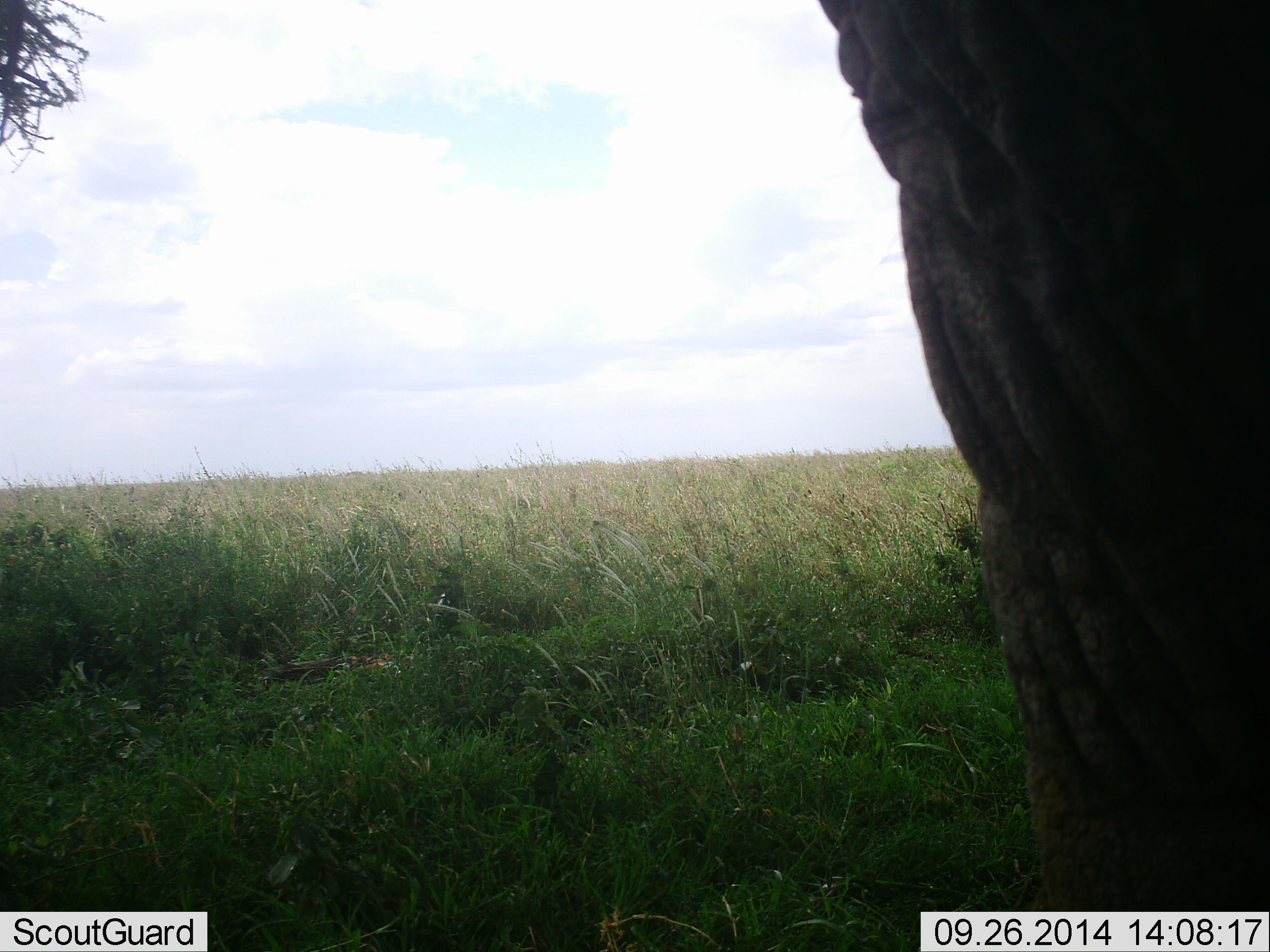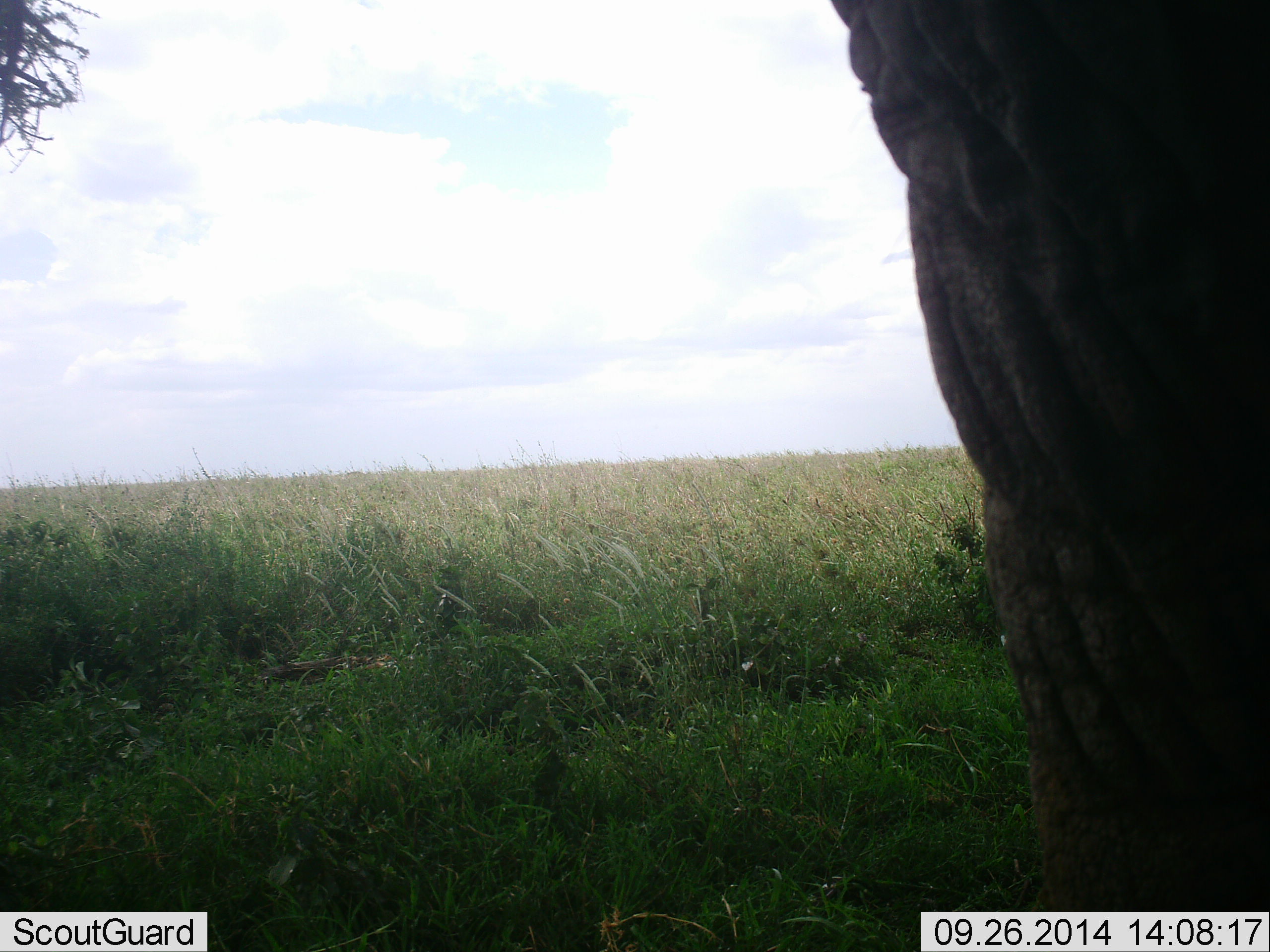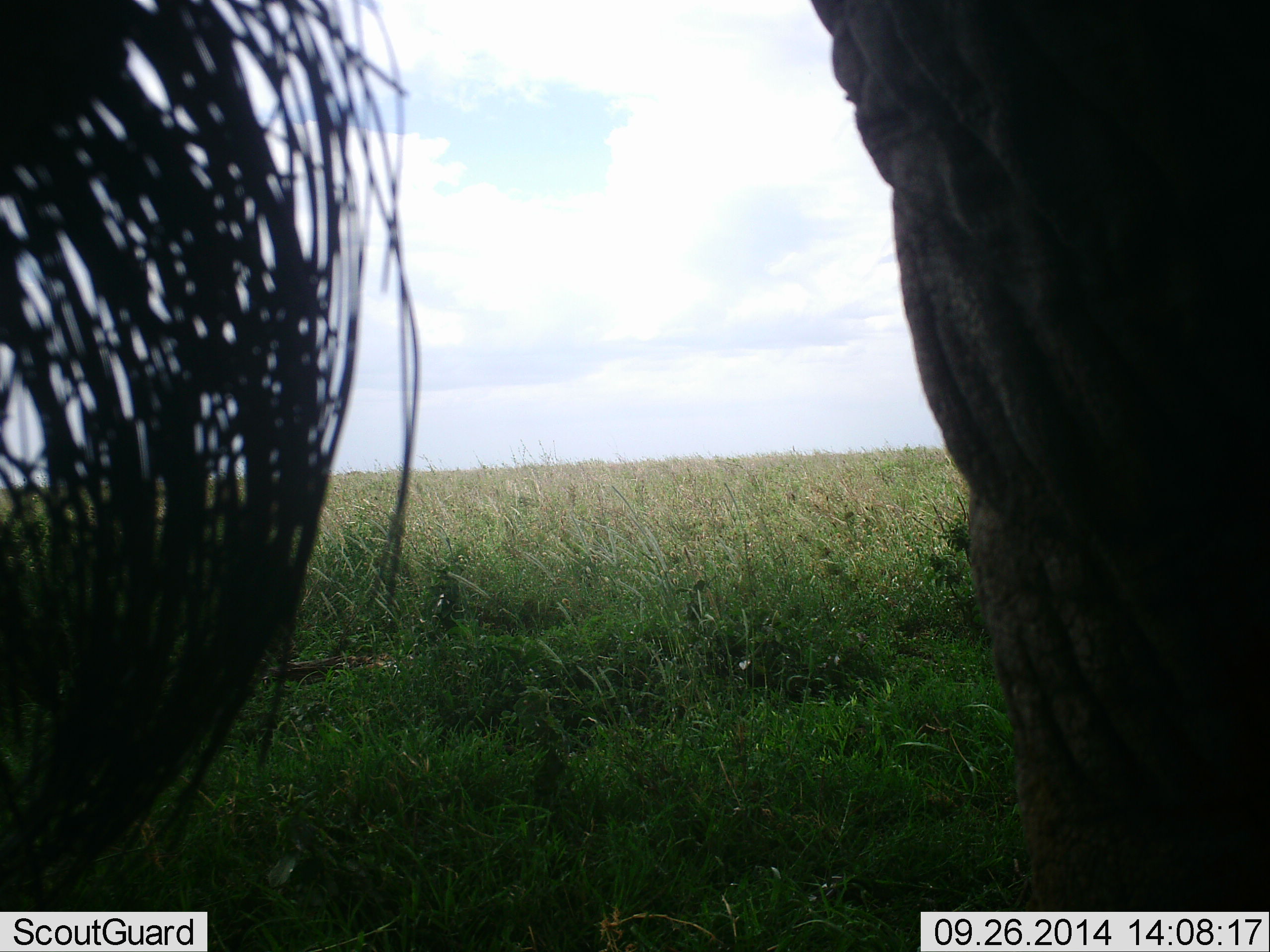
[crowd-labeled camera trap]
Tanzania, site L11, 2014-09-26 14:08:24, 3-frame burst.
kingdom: Animalia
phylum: Chordata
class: Mammalia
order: Proboscidea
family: Elephantidae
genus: Loxodonta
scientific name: Loxodonta africana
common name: african bush elephant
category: elephant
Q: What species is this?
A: Elephant (african bush elephant) (Loxodonta africana).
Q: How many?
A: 1.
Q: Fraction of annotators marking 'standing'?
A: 80%.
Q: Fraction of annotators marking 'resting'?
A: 0%.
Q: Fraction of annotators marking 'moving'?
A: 20%.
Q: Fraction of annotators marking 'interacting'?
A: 0%.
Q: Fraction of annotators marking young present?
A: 0%.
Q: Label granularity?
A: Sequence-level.